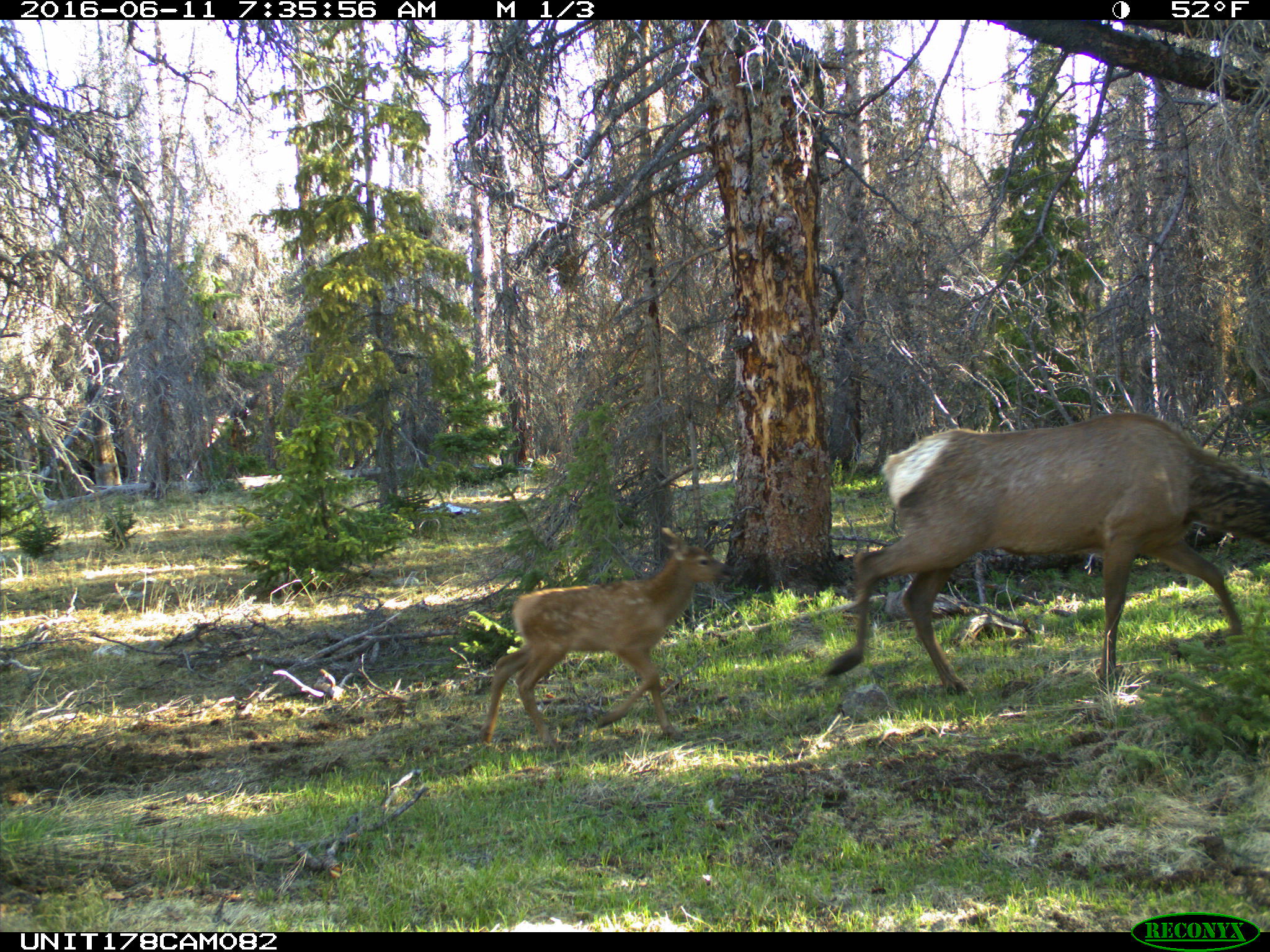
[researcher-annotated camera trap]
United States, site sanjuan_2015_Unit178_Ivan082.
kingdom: Animalia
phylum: Chordata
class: Mammalia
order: Artiodactyla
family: Cervidae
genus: Cervus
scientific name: Cervus elaphus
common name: red deer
Cervus elaphus (red deer).